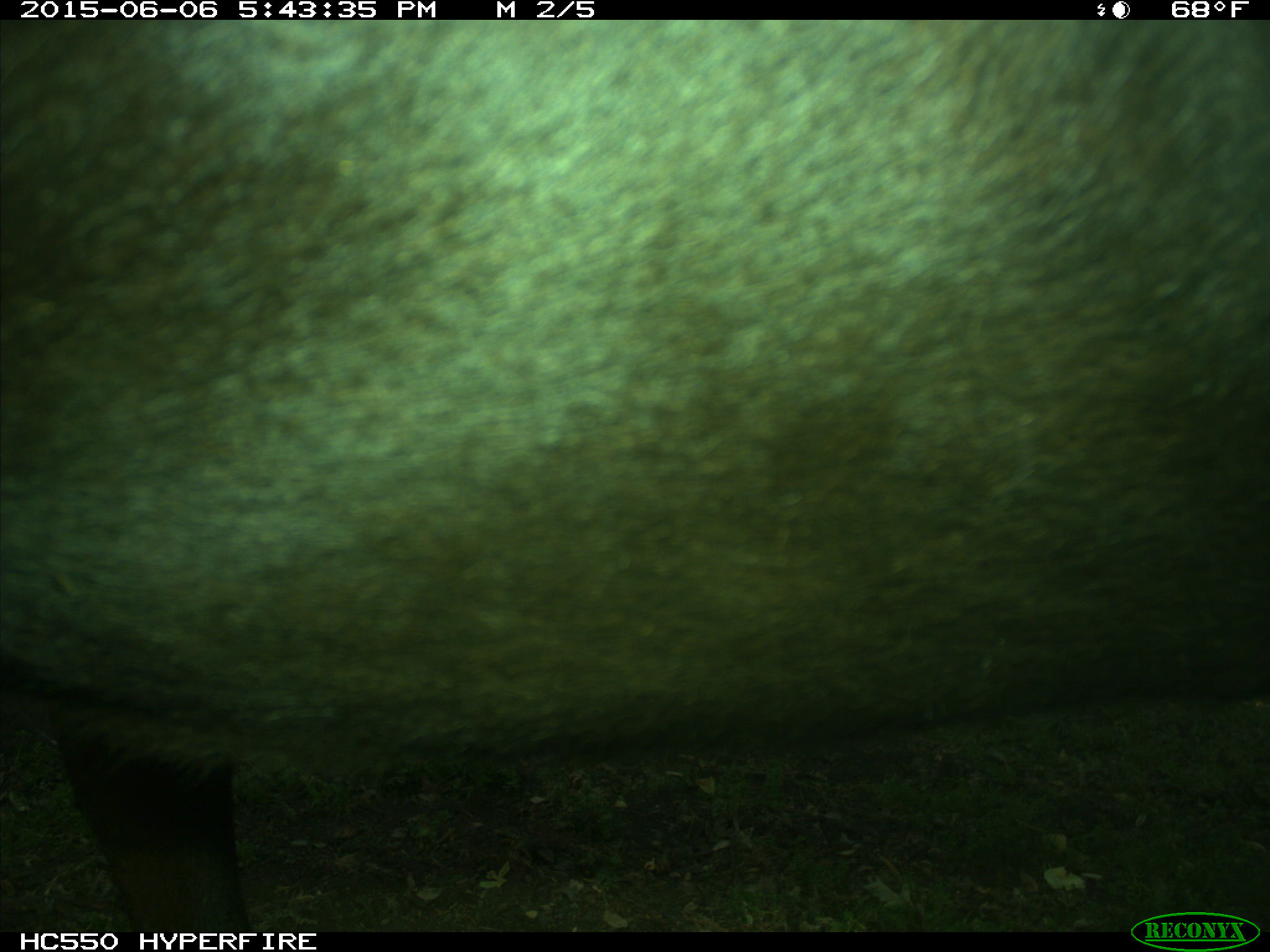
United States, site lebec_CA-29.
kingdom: Animalia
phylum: Chordata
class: Mammalia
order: Artiodactyla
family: Bovidae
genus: Bos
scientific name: Bos taurus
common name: domestic cow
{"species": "Bos taurus (domestic cow)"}